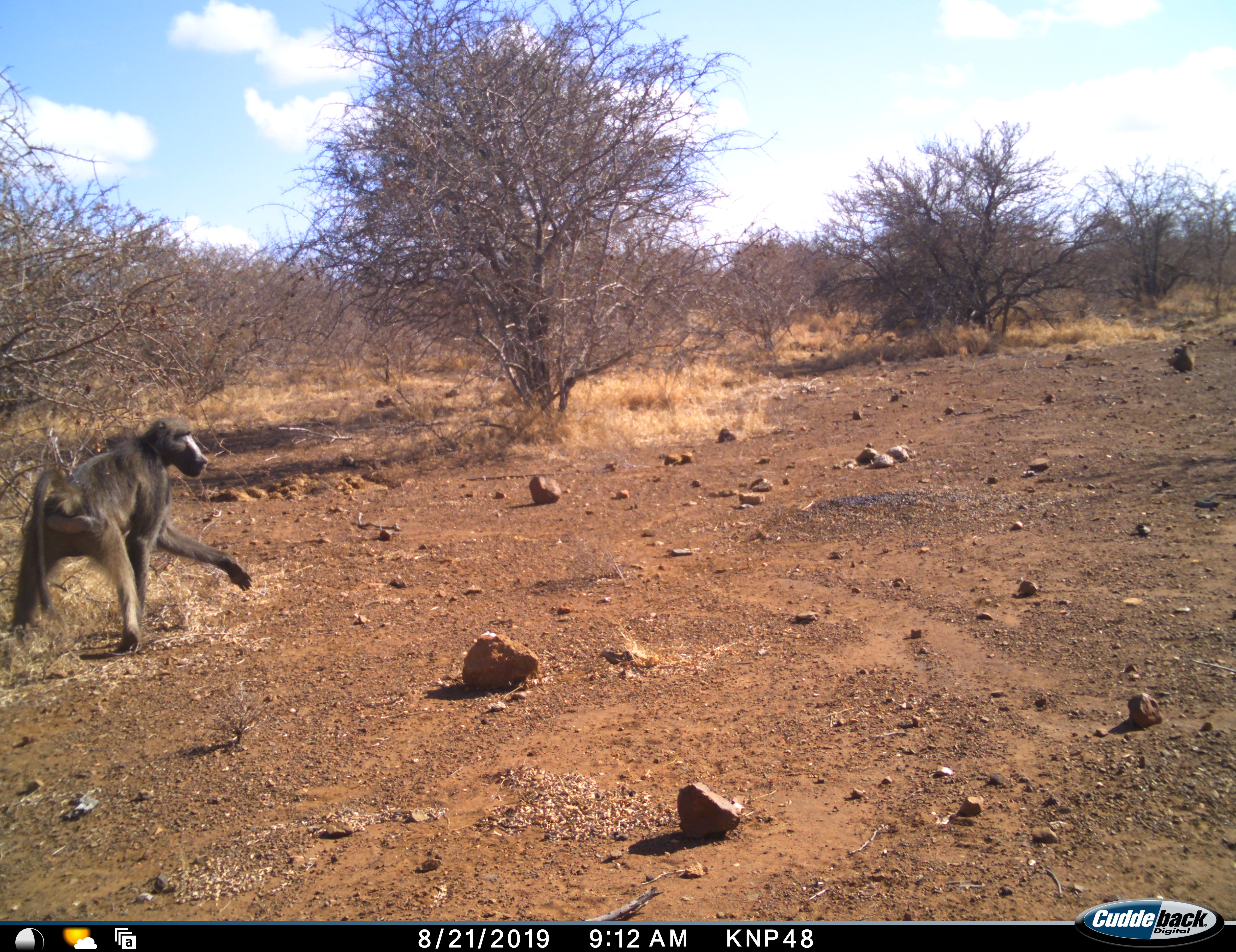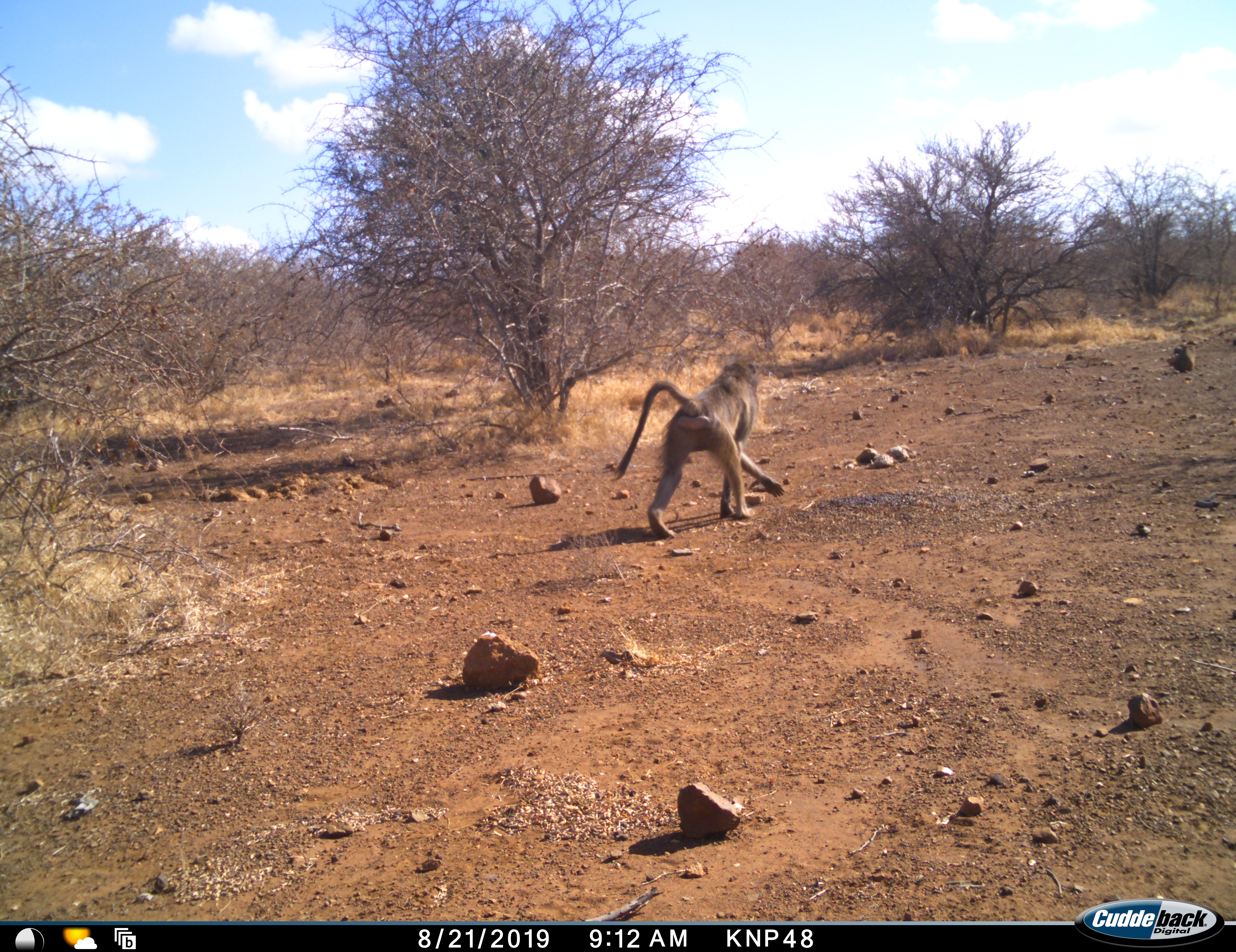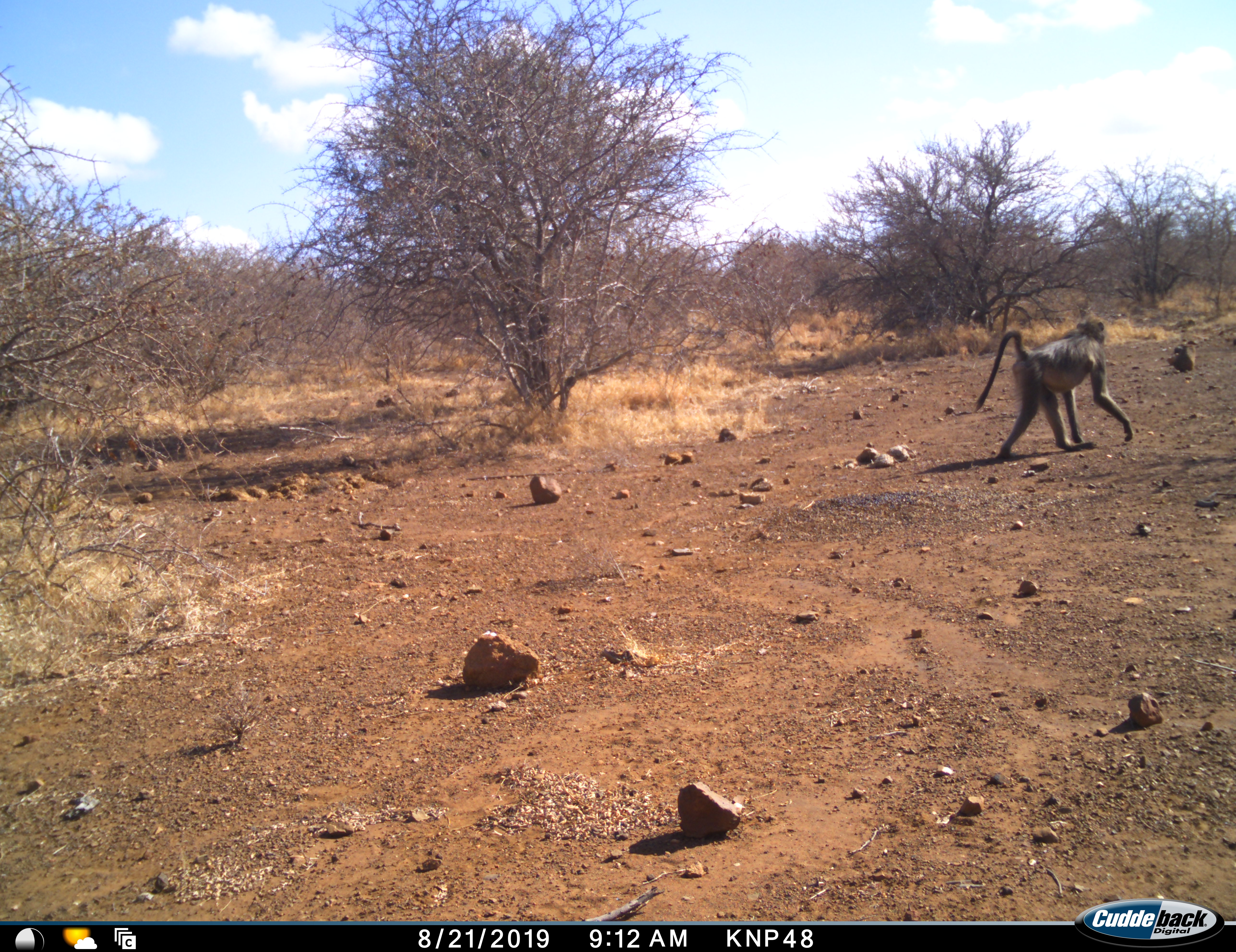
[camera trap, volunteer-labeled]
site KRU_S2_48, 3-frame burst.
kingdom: Animalia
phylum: Chordata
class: Mammalia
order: Primates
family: Cercopithecidae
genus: Papio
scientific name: Papio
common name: baboon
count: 1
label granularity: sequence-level